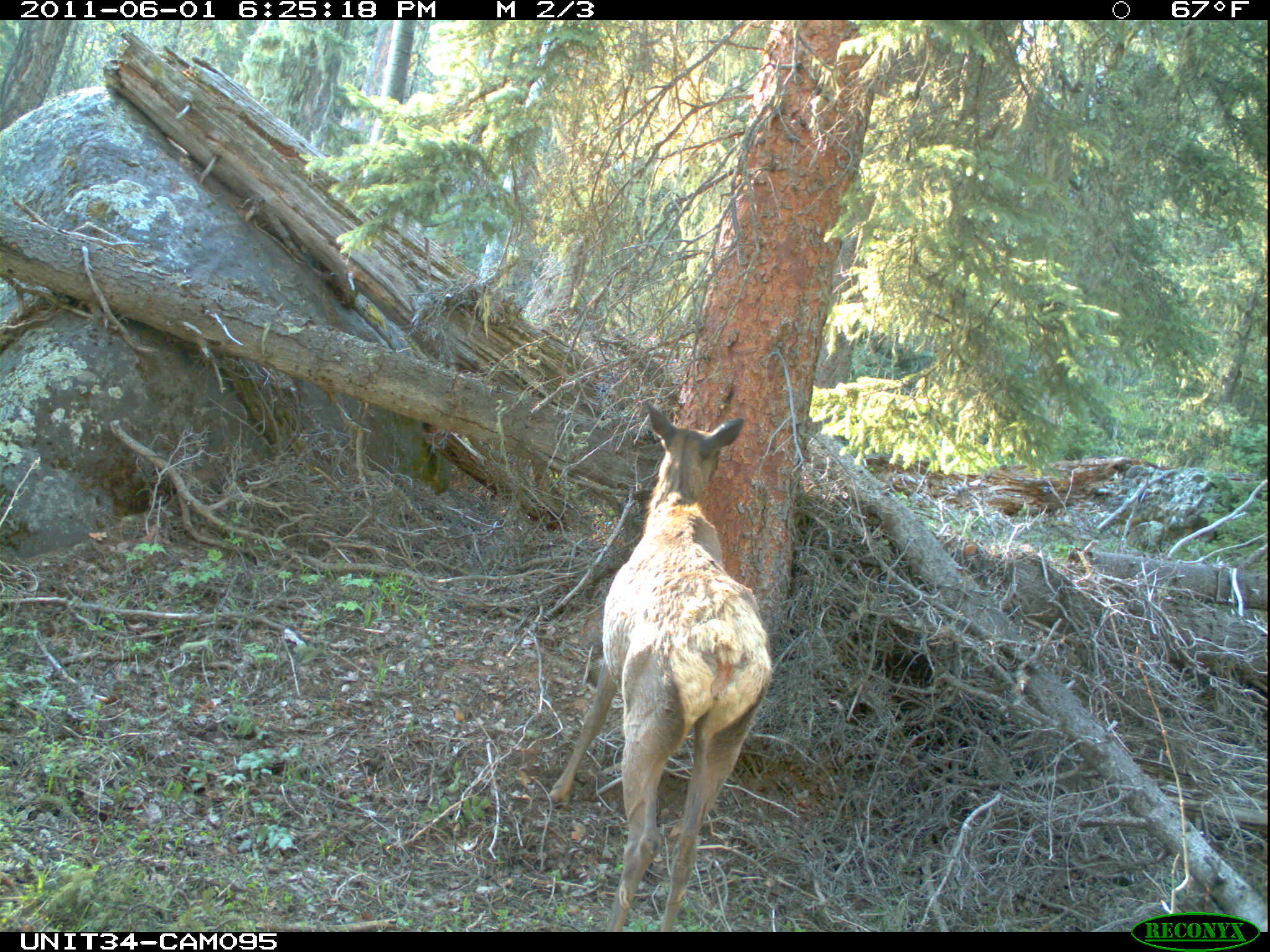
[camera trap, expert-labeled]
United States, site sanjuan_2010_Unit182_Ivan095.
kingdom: Animalia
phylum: Chordata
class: Mammalia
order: Artiodactyla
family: Cervidae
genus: Cervus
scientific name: Cervus elaphus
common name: red deer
Cervus elaphus (red deer).